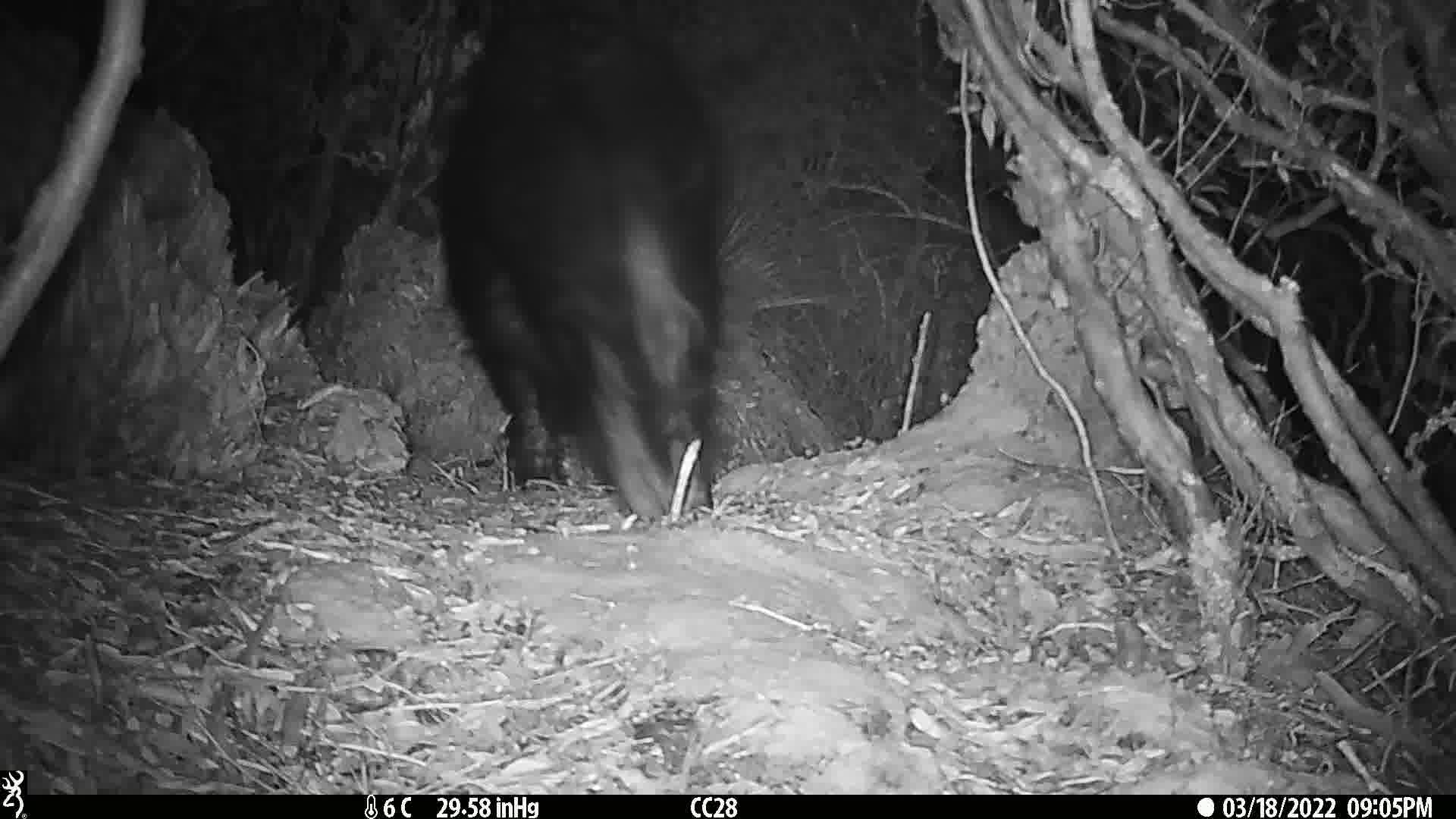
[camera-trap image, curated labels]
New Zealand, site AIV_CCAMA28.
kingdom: Animalia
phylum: Chordata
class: Mammalia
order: Artiodactyla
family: Suidae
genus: Sus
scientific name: Sus scrofa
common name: pig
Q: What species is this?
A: Pig (Sus scrofa).